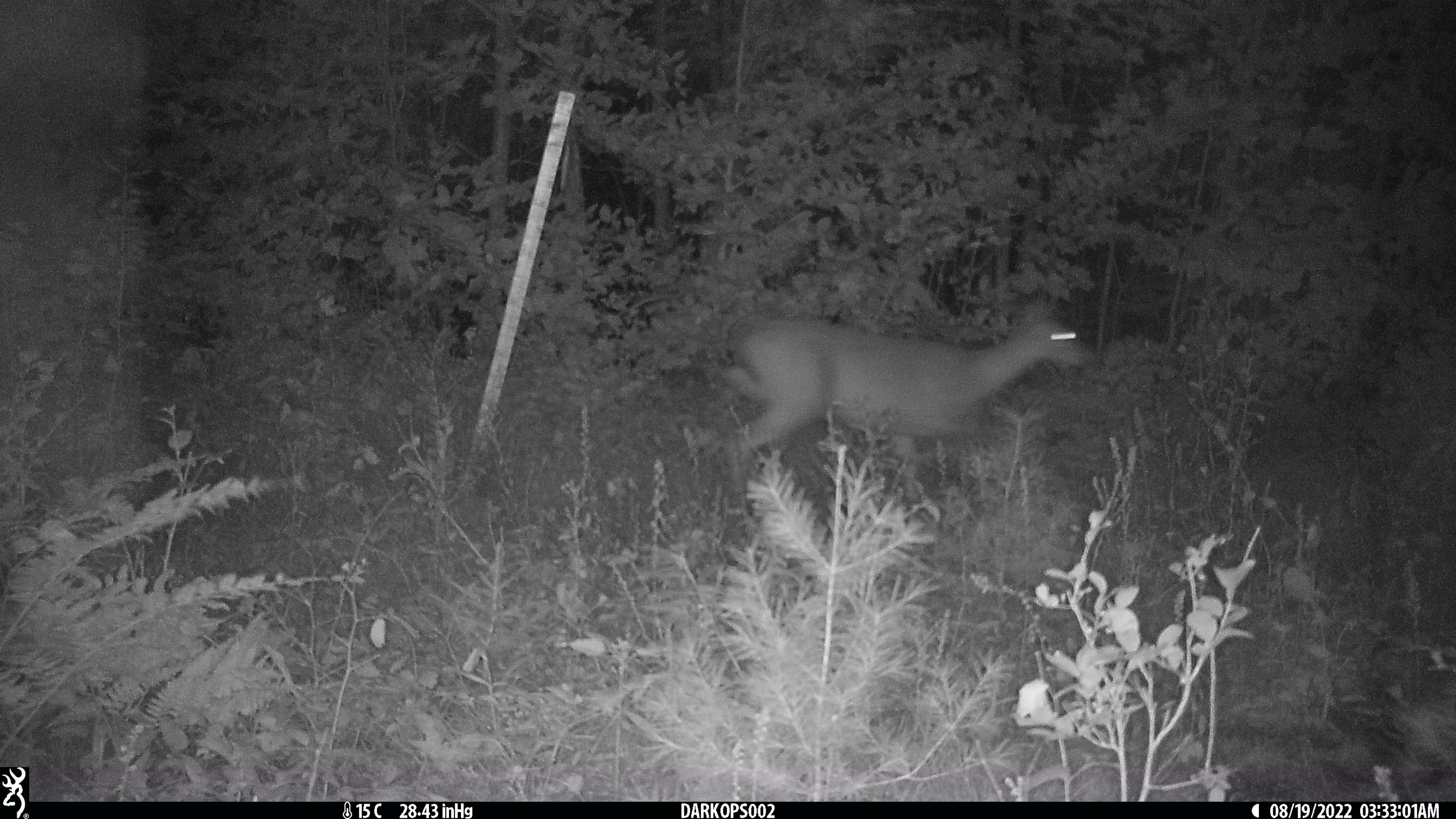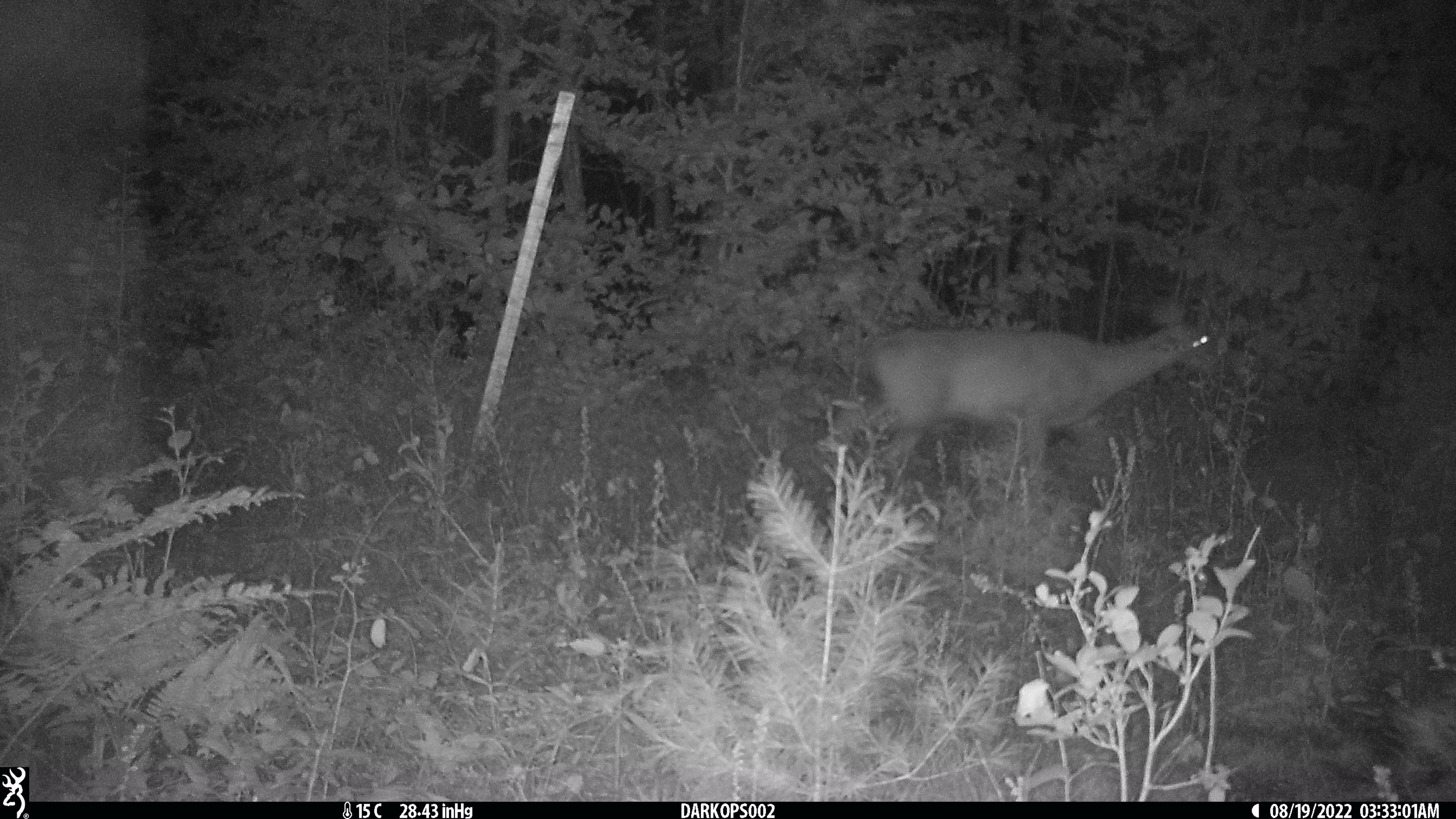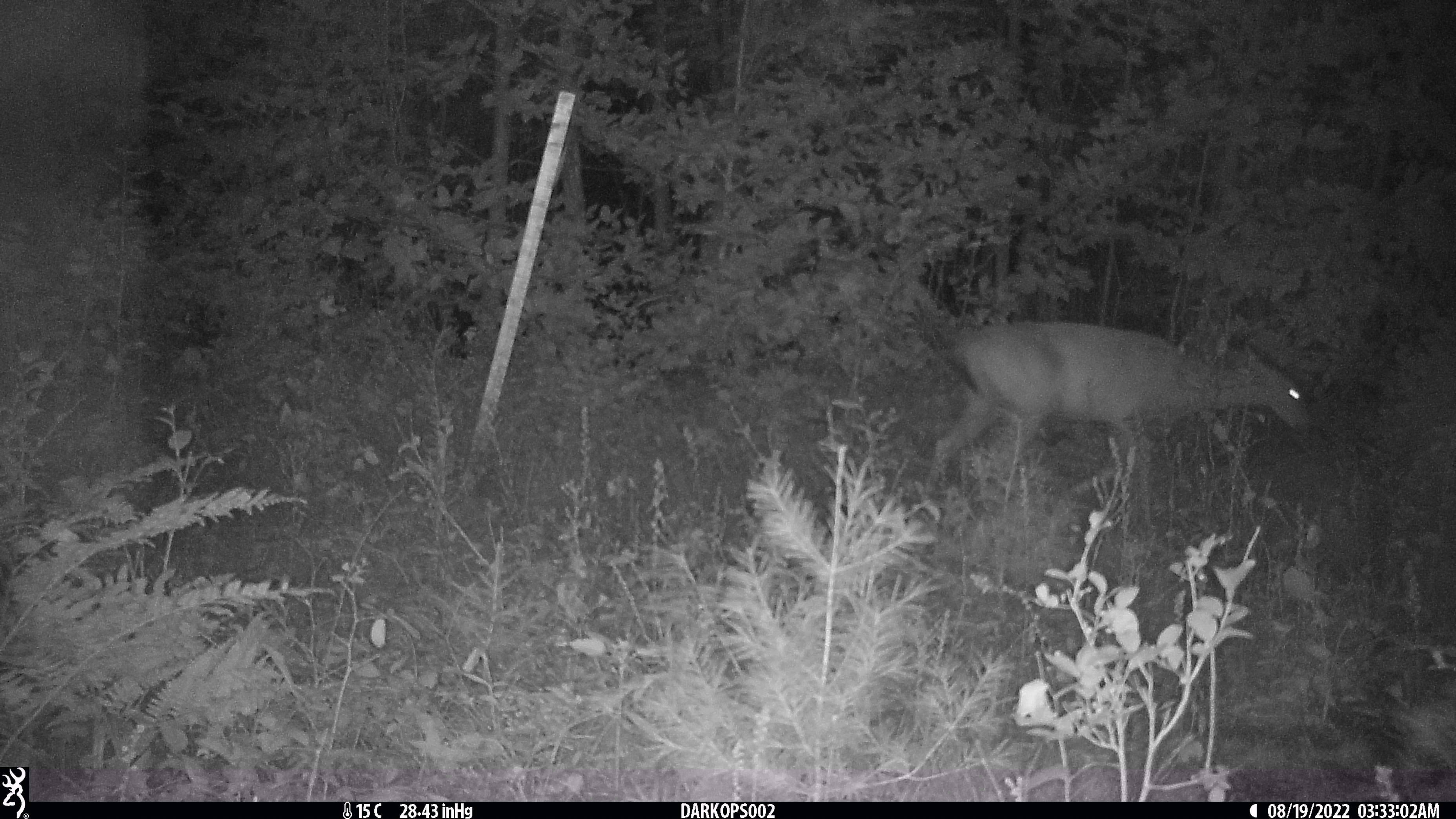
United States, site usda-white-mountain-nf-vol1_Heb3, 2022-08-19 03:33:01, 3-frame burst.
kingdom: Animalia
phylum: Chordata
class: Mammalia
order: Artiodactyla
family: Cervidae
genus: Odocoileus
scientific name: Odocoileus virginianus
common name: white-tailed deer